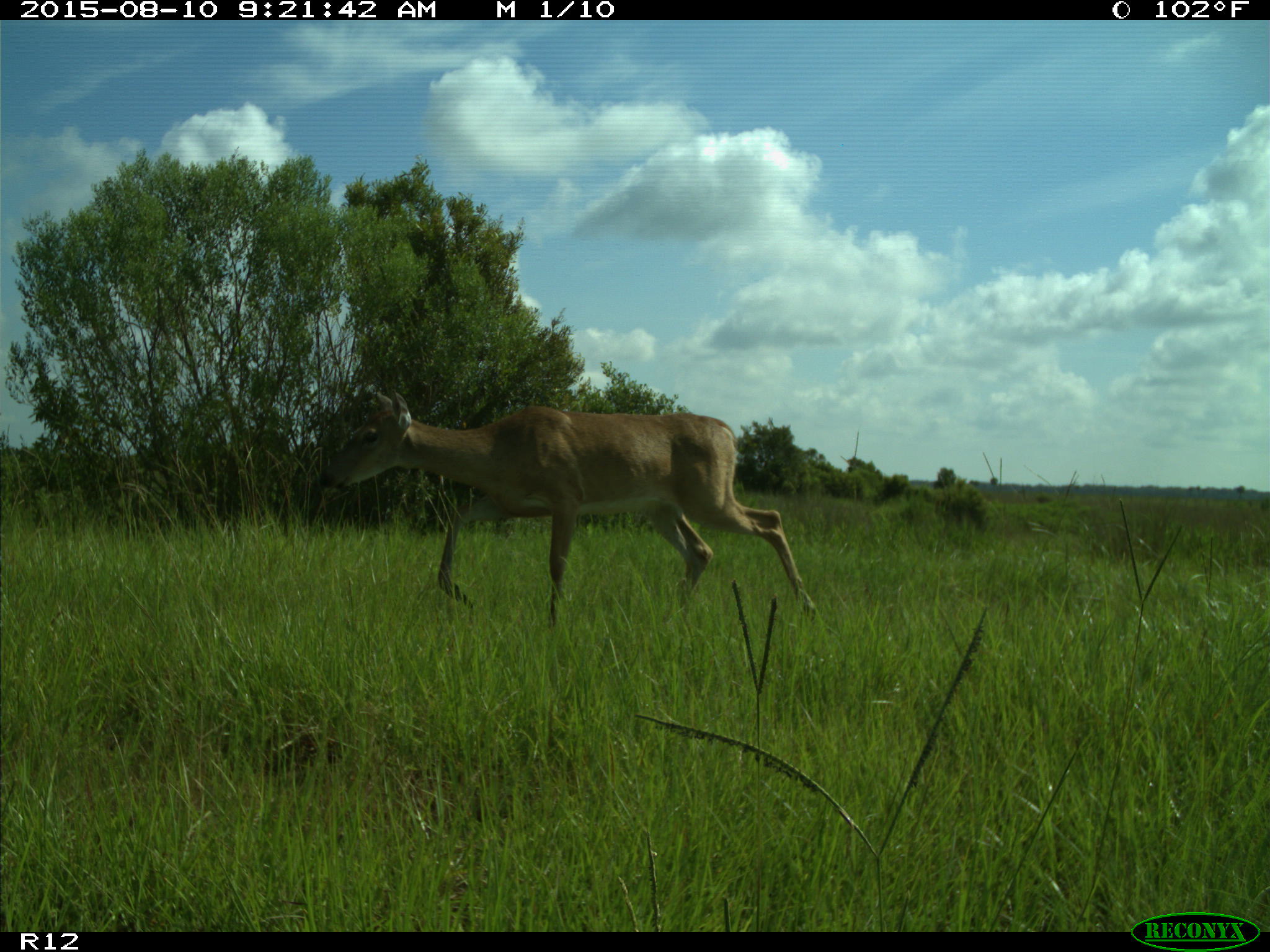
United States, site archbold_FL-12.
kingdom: Animalia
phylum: Chordata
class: Mammalia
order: Artiodactyla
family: Cervidae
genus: Odocoileus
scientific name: Odocoileus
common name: deer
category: unidentified deer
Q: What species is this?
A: Unidentified deer (deer) (Odocoileus).